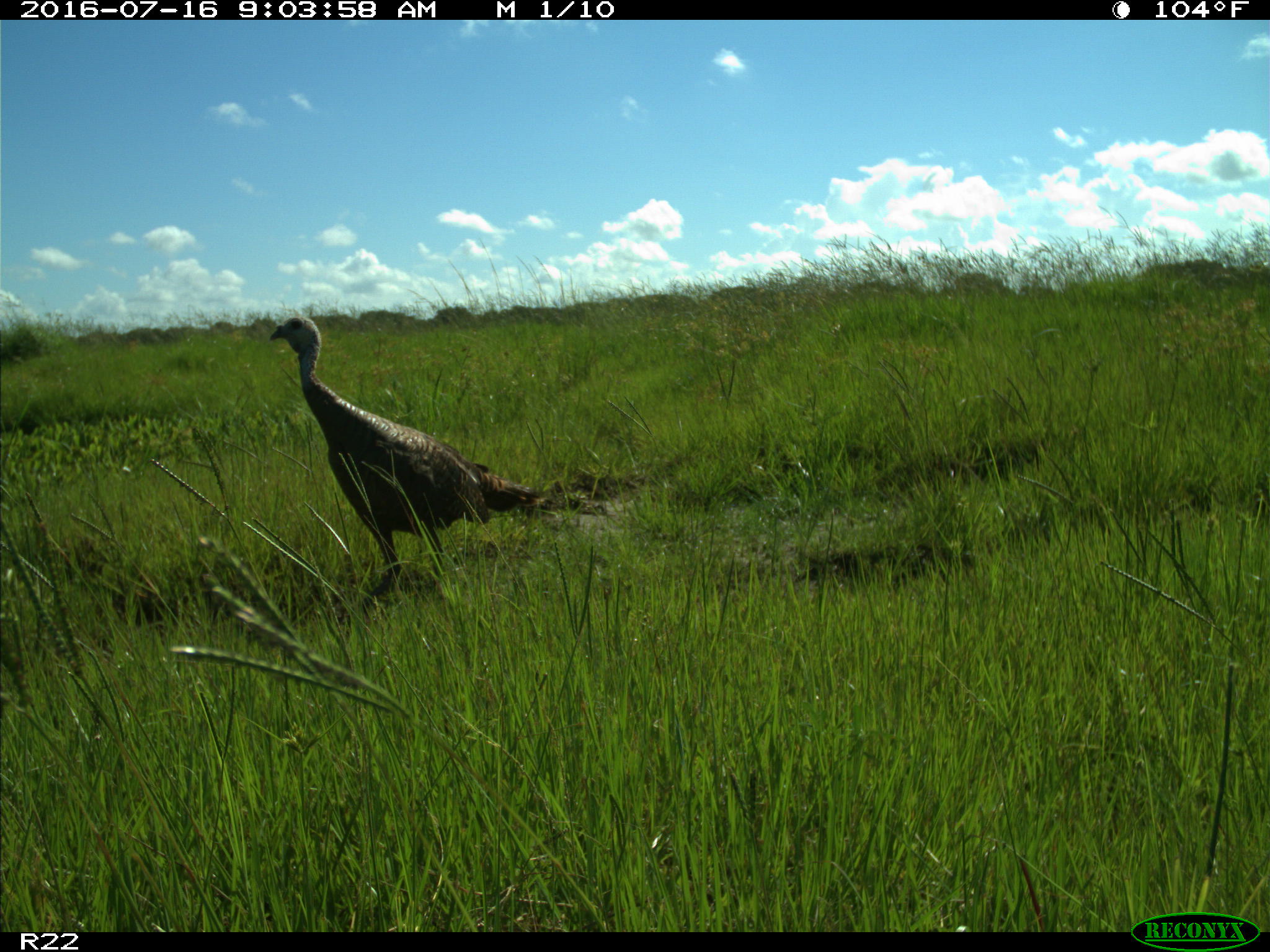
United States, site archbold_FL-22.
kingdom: Animalia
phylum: Chordata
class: Aves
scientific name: Aves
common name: birds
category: unidentified bird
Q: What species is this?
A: Unidentified bird (birds) (Aves).